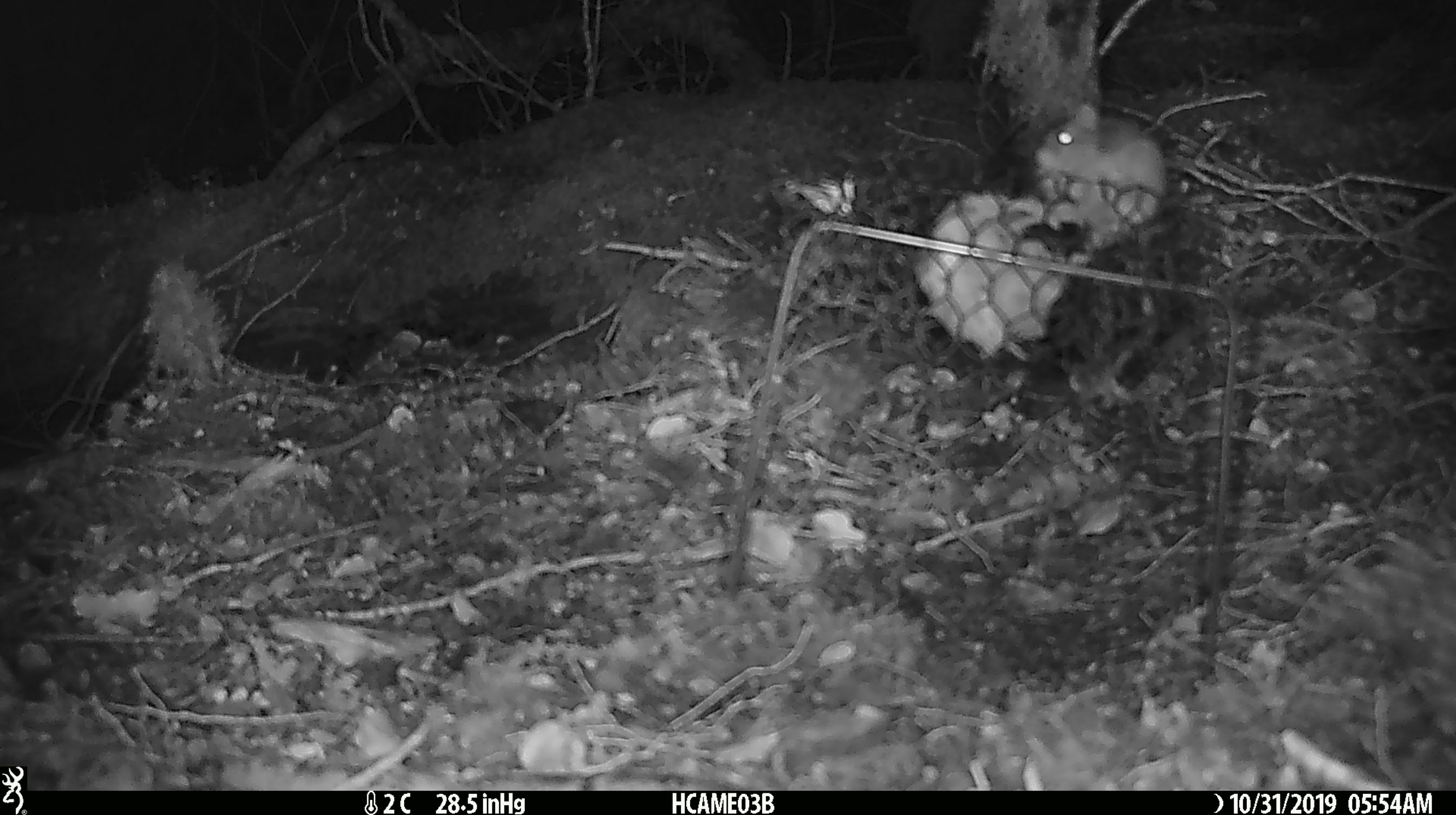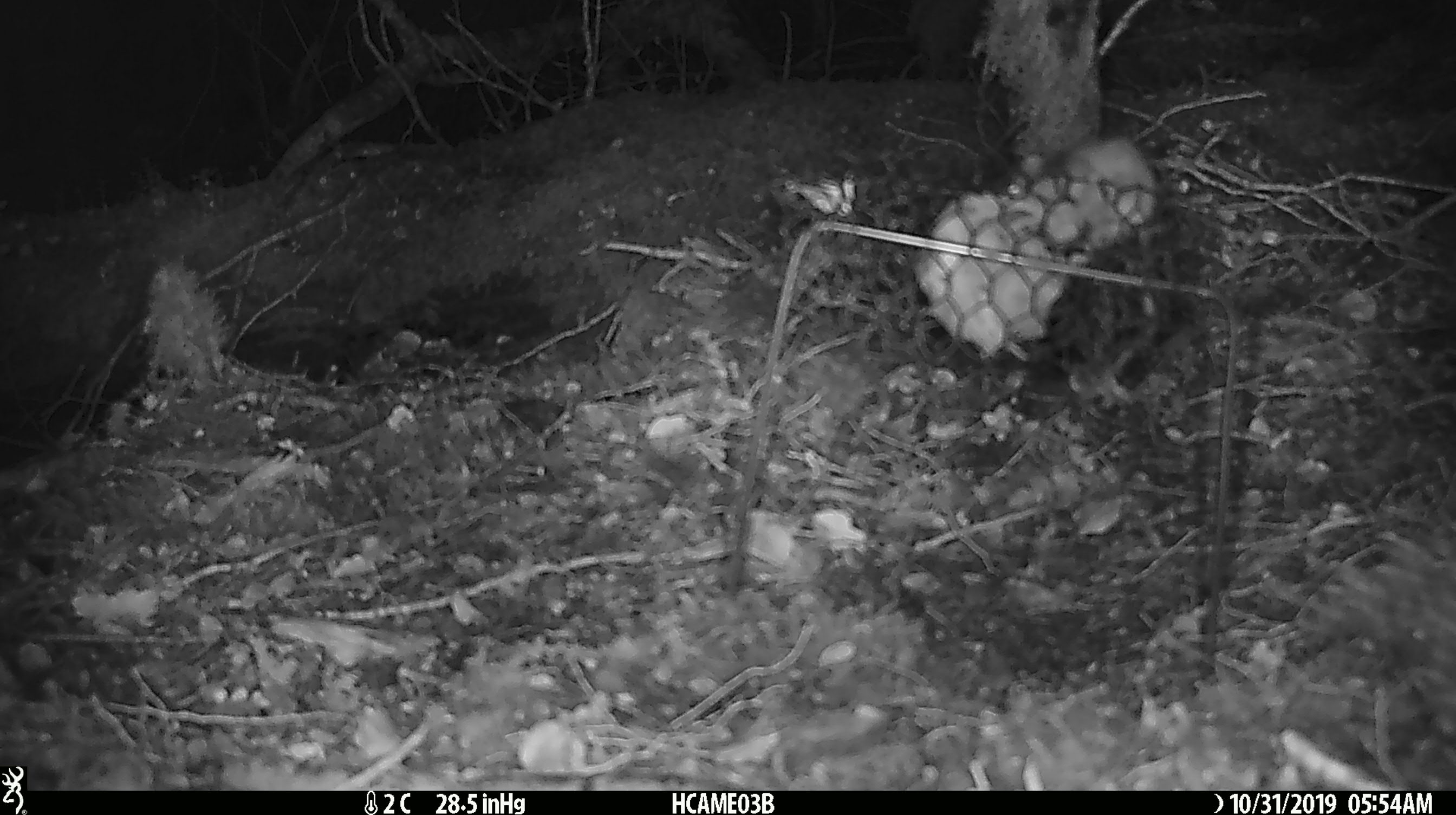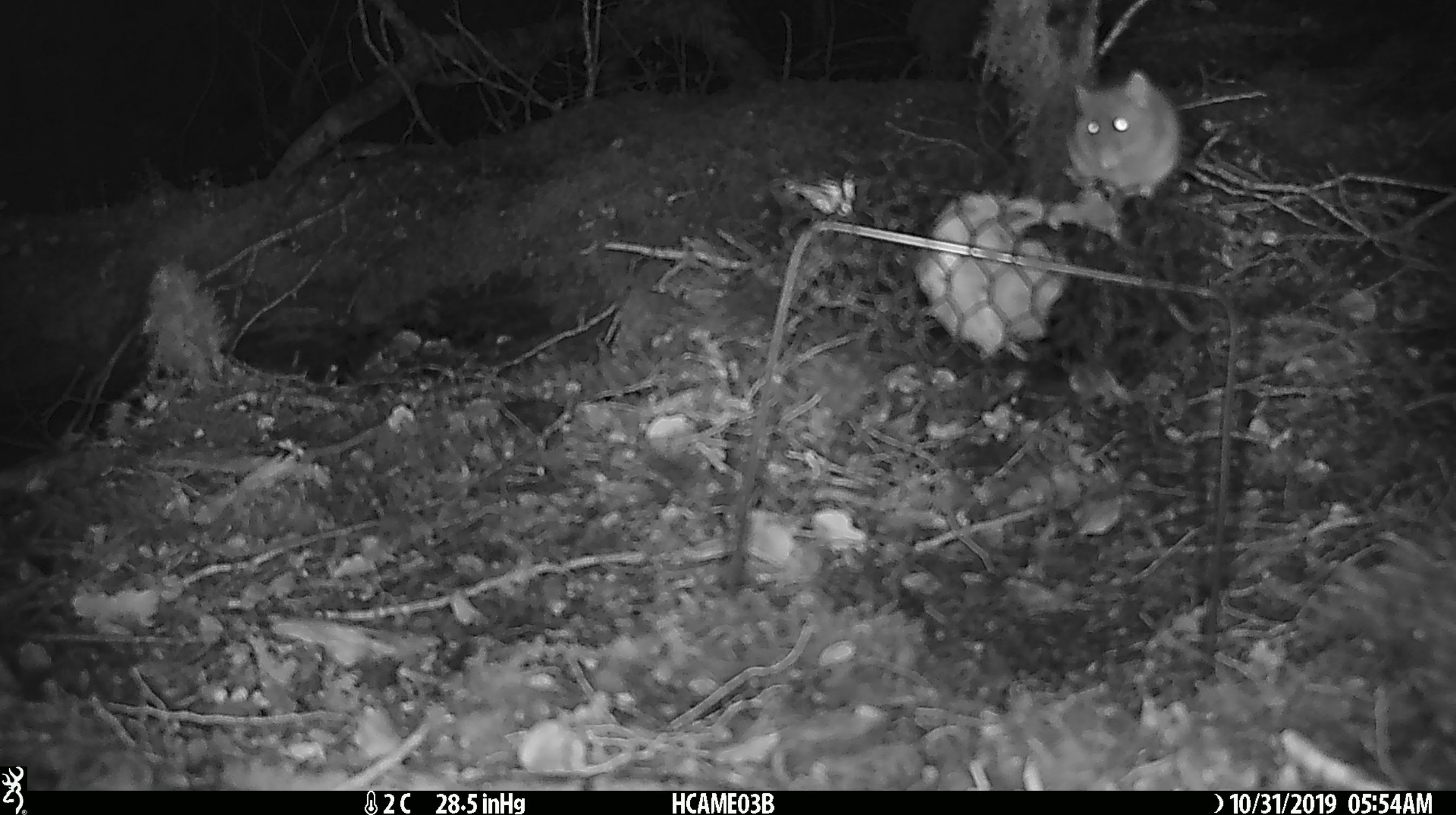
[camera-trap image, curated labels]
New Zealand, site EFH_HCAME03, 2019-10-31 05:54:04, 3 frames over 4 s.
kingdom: Animalia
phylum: Chordata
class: Mammalia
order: Rodentia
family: Muridae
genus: Mus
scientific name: Mus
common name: mouse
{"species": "mouse (Mus)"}